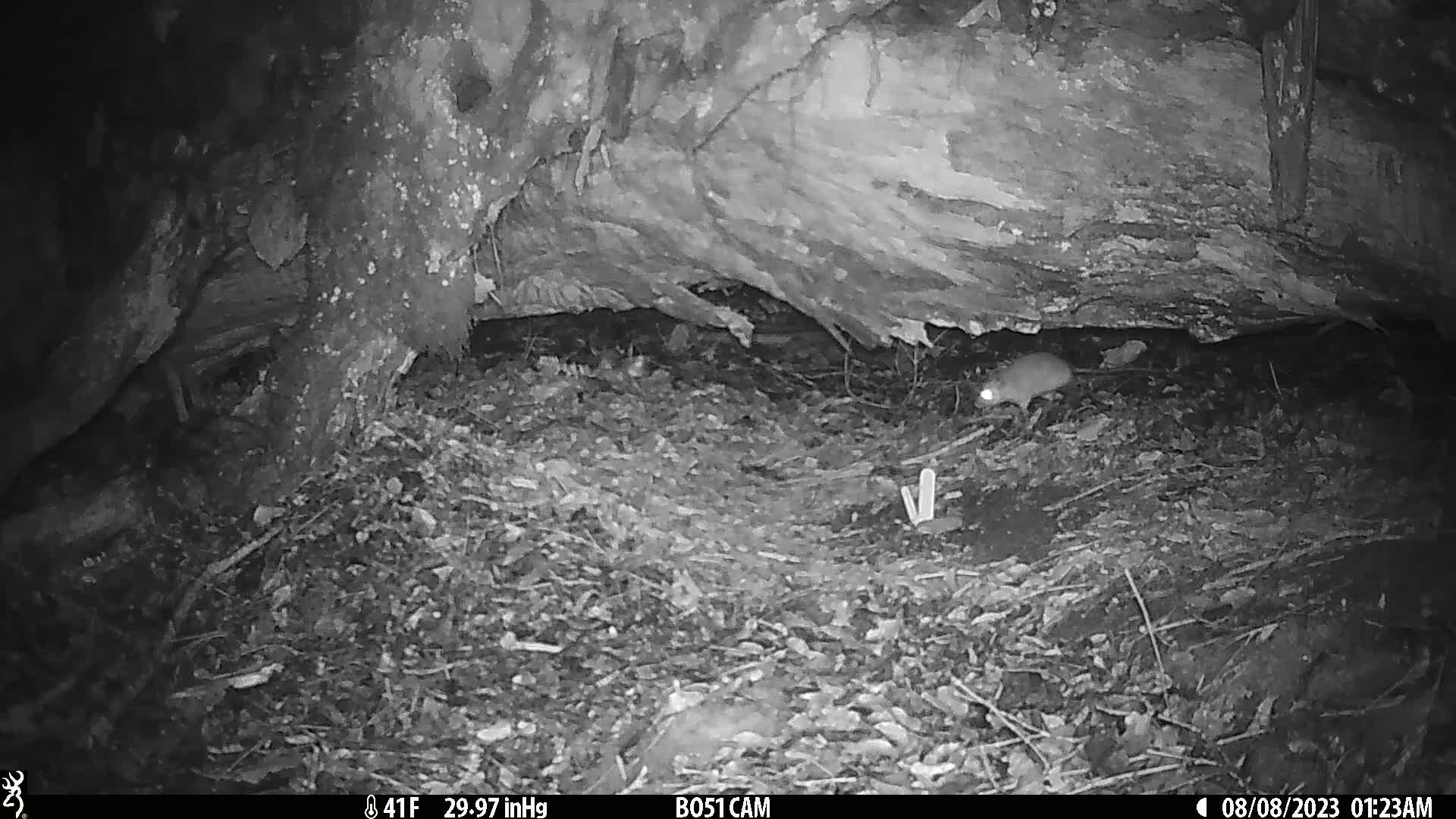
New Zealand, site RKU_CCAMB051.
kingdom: Animalia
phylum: Chordata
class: Mammalia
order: Rodentia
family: Muridae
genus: Rattus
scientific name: Rattus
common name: rat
Rat (Rattus).